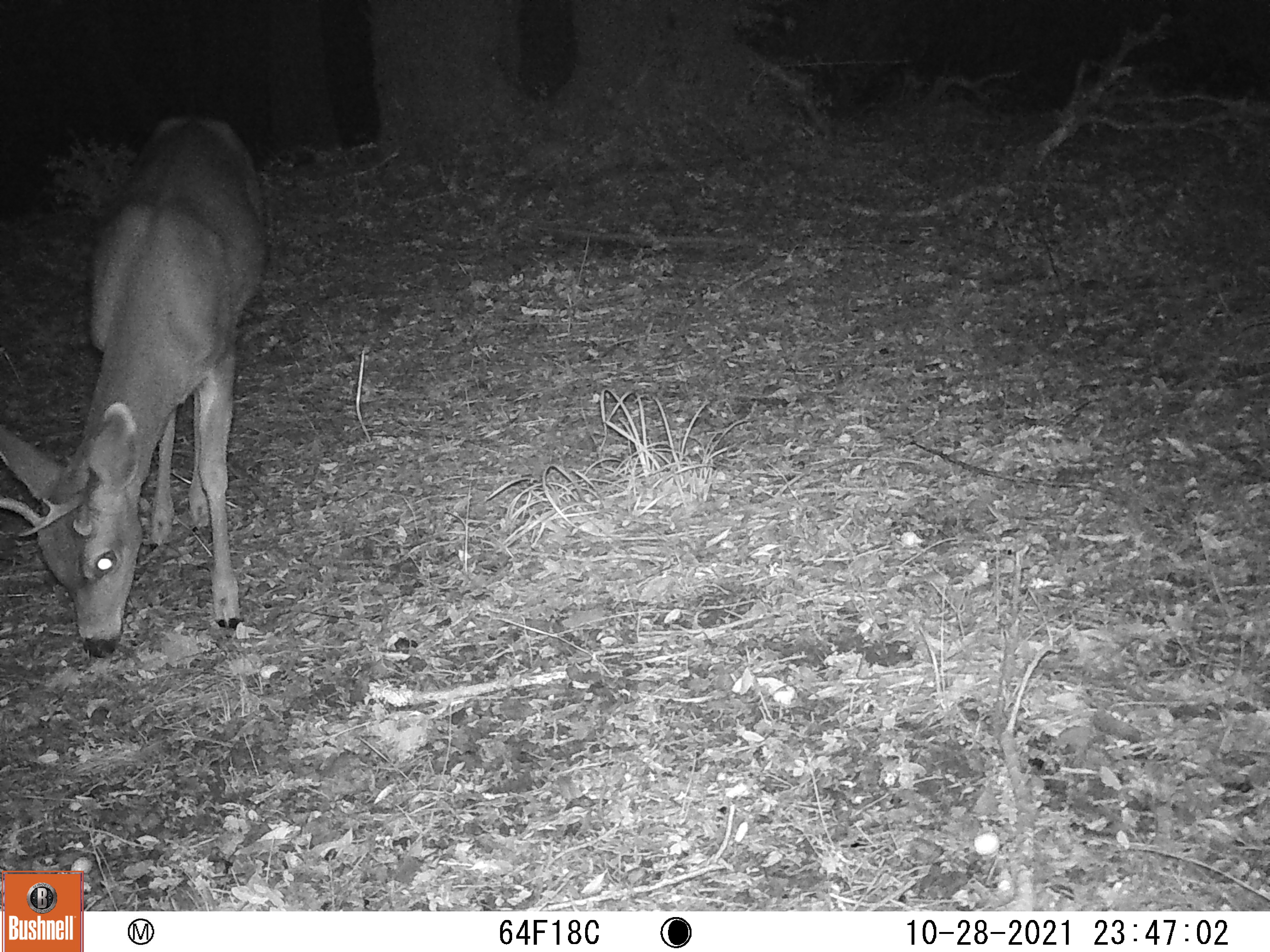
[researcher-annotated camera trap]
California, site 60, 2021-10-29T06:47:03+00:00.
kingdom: Animalia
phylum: Chordata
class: Mammalia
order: Artiodactyla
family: Cervidae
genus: Odocoileus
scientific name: Odocoileus hemionus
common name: mule deer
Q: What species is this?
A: Mule deer (Odocoileus hemionus).